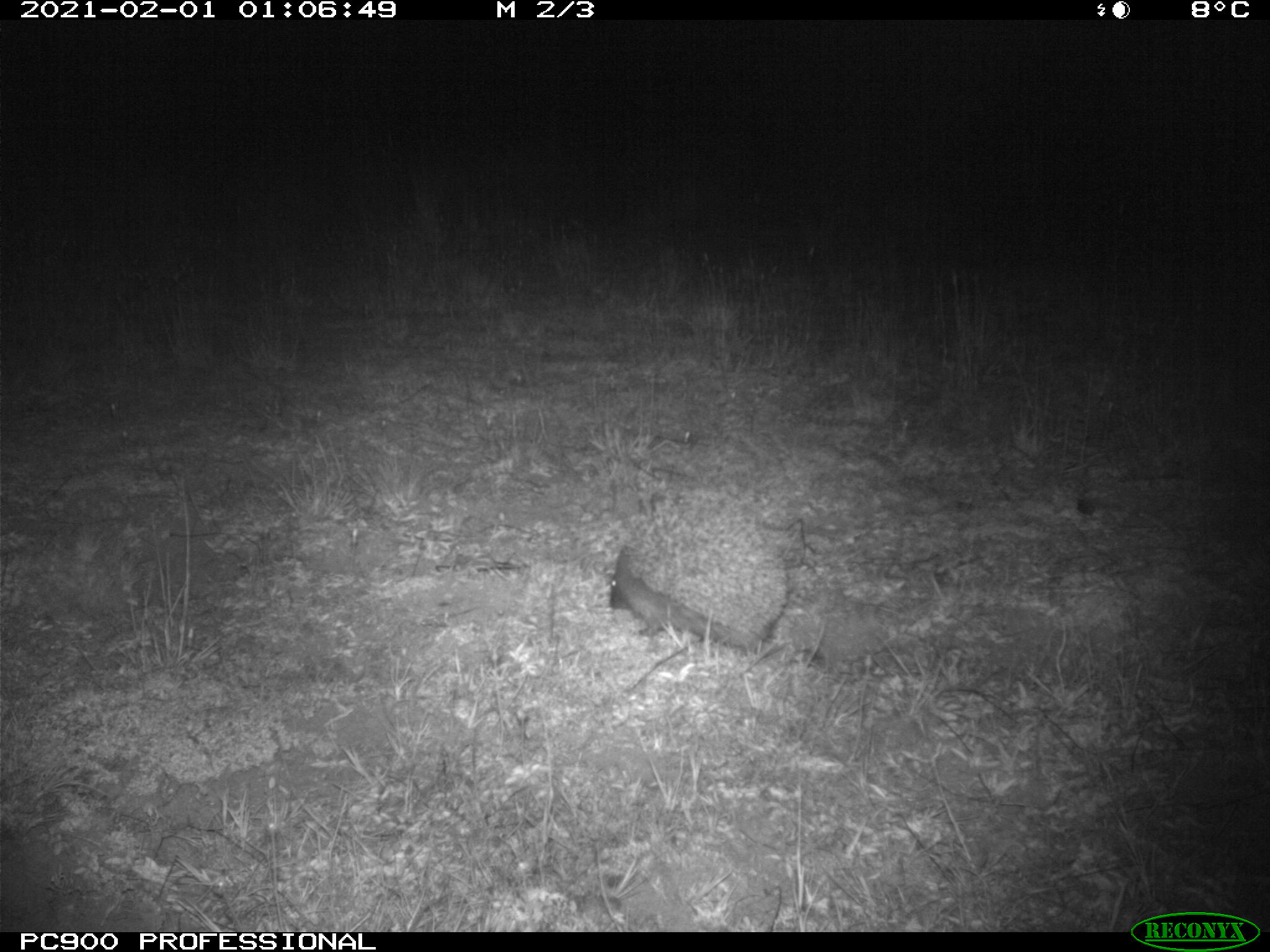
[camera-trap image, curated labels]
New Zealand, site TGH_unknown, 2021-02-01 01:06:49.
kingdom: Animalia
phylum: Chordata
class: Mammalia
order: Eulipotyphla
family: Erinaceidae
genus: Erinaceus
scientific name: Erinaceus europaeus europaeus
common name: european hedgehog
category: hedgehog